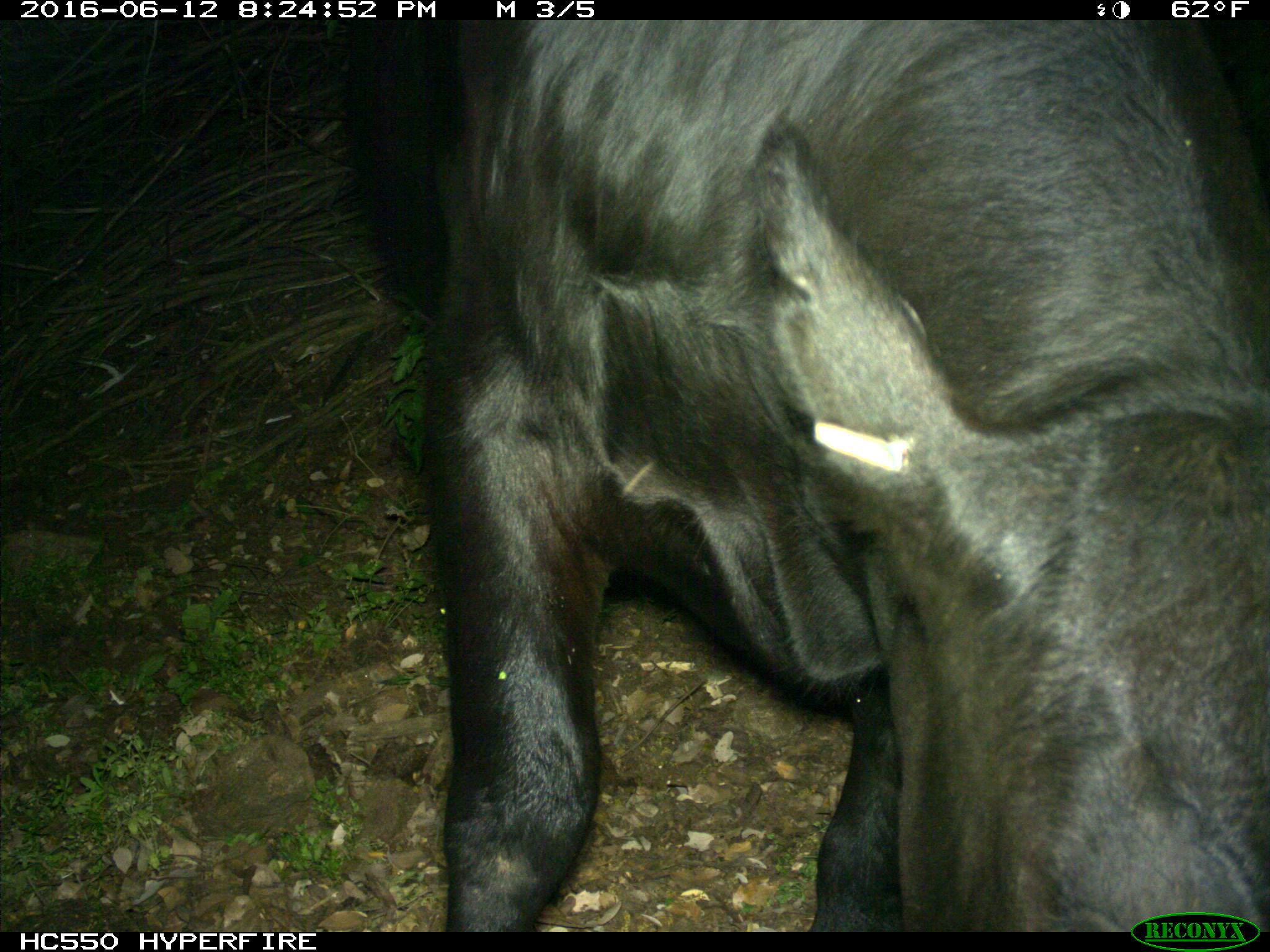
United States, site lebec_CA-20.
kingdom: Animalia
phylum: Chordata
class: Mammalia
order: Artiodactyla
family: Bovidae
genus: Bos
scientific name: Bos taurus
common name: domestic cow